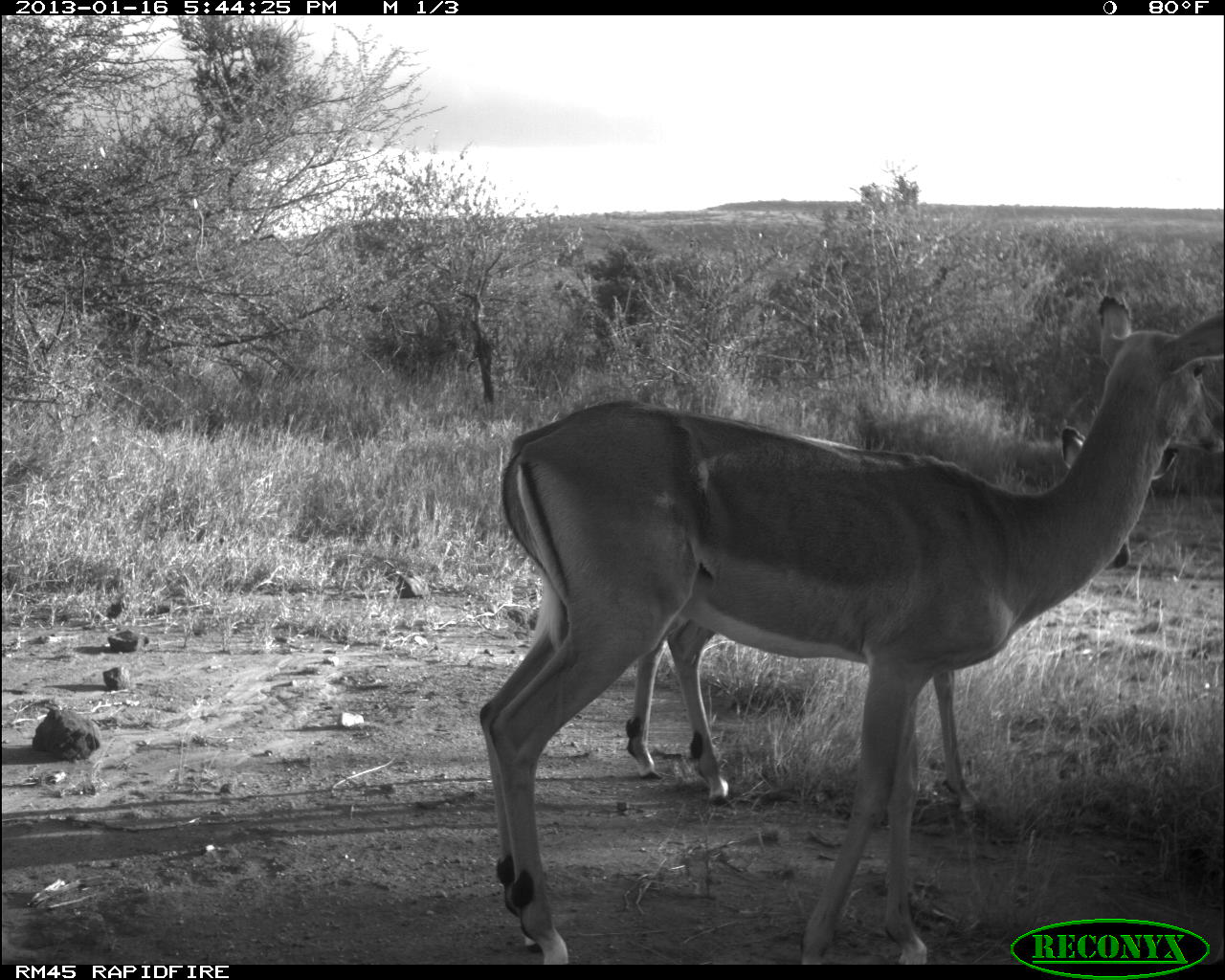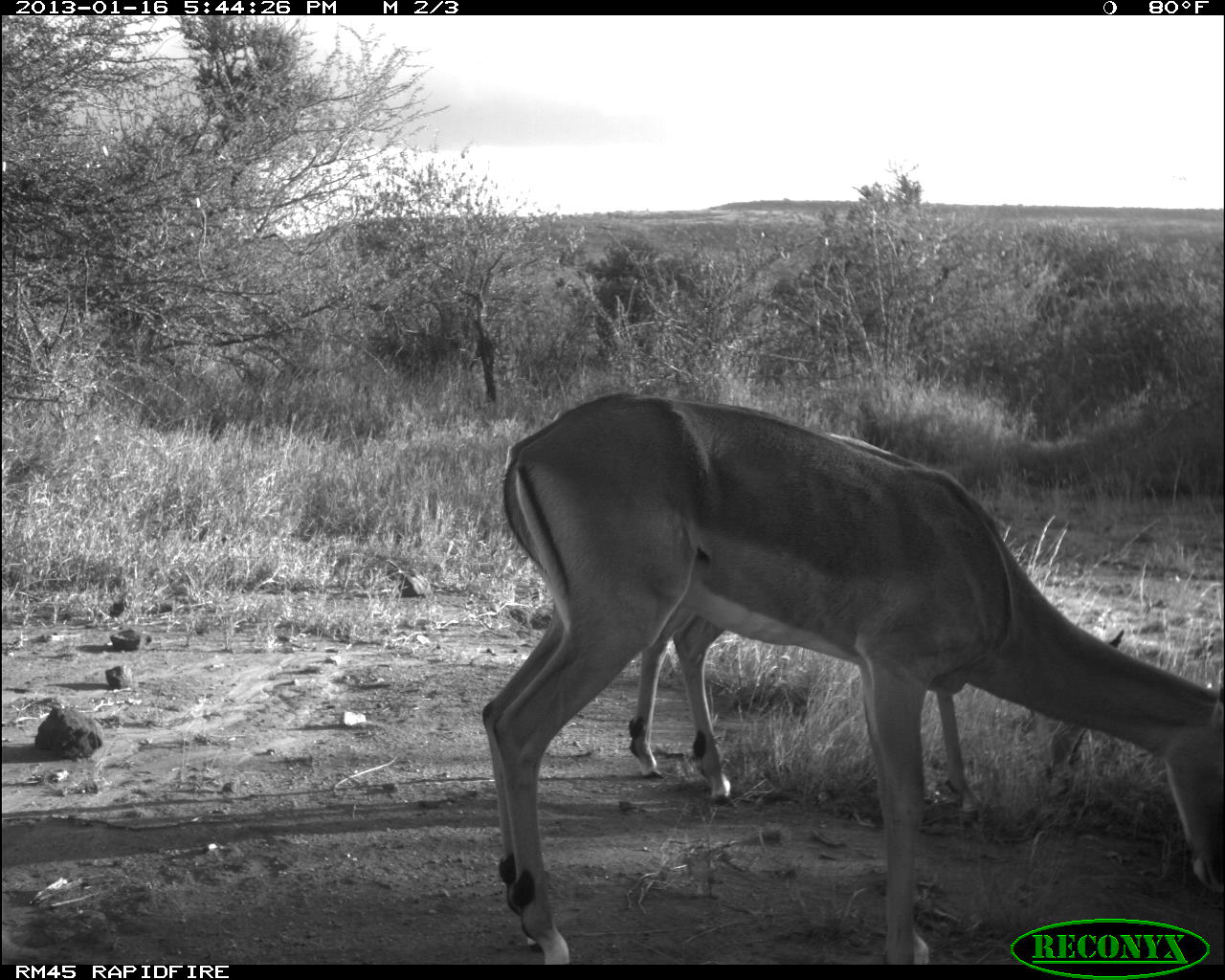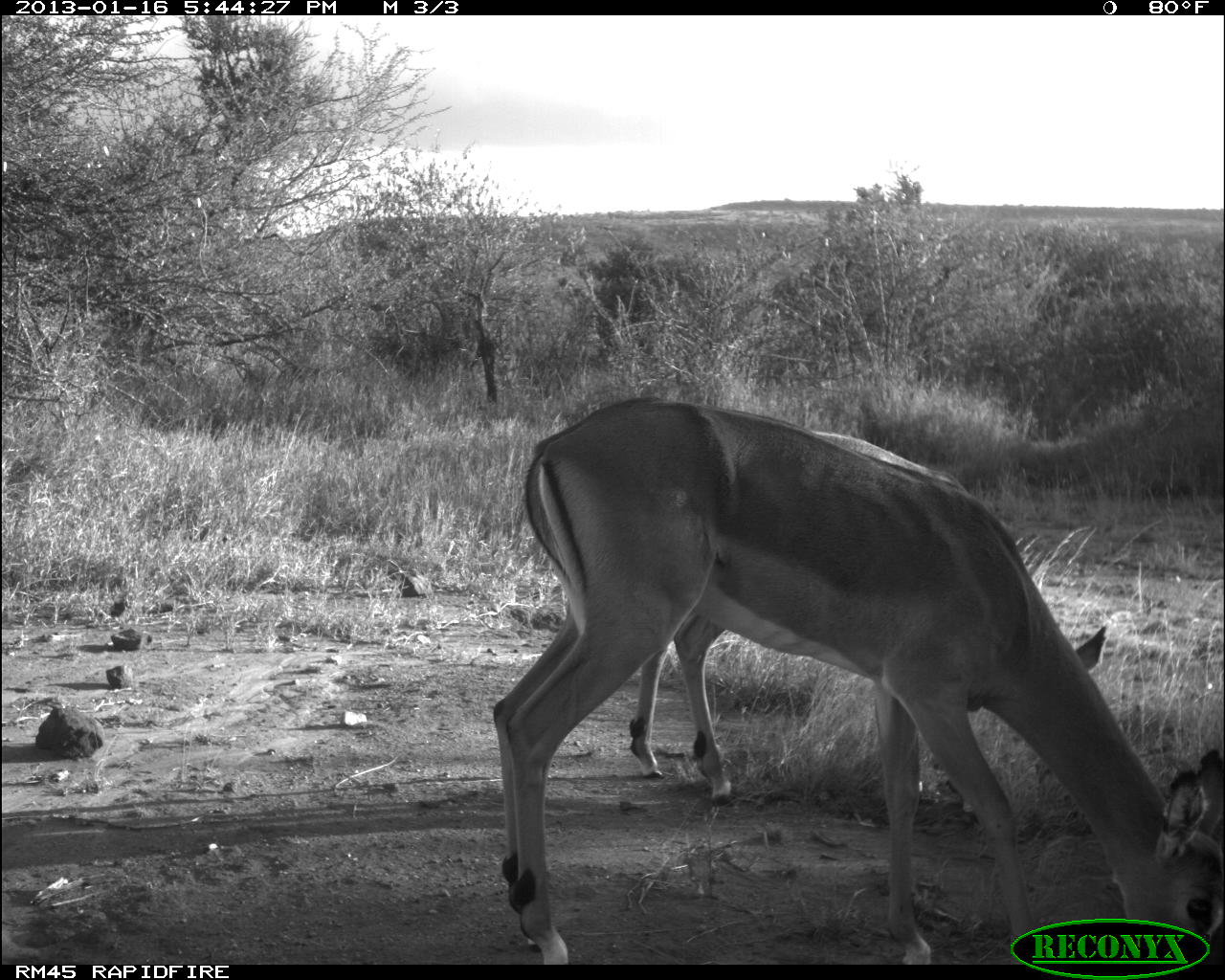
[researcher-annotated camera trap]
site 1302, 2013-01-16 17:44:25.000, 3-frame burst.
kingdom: Animalia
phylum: Chordata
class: Mammalia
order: Artiodactyla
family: Bovidae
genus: Aepyceros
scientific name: Aepyceros melampus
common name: impala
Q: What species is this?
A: Aepyceros melampus (impala).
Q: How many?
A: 2.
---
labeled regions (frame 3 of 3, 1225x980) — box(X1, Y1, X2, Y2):
aepyceros melampus: box(486, 398, 1222, 960); box(621, 427, 1105, 809)